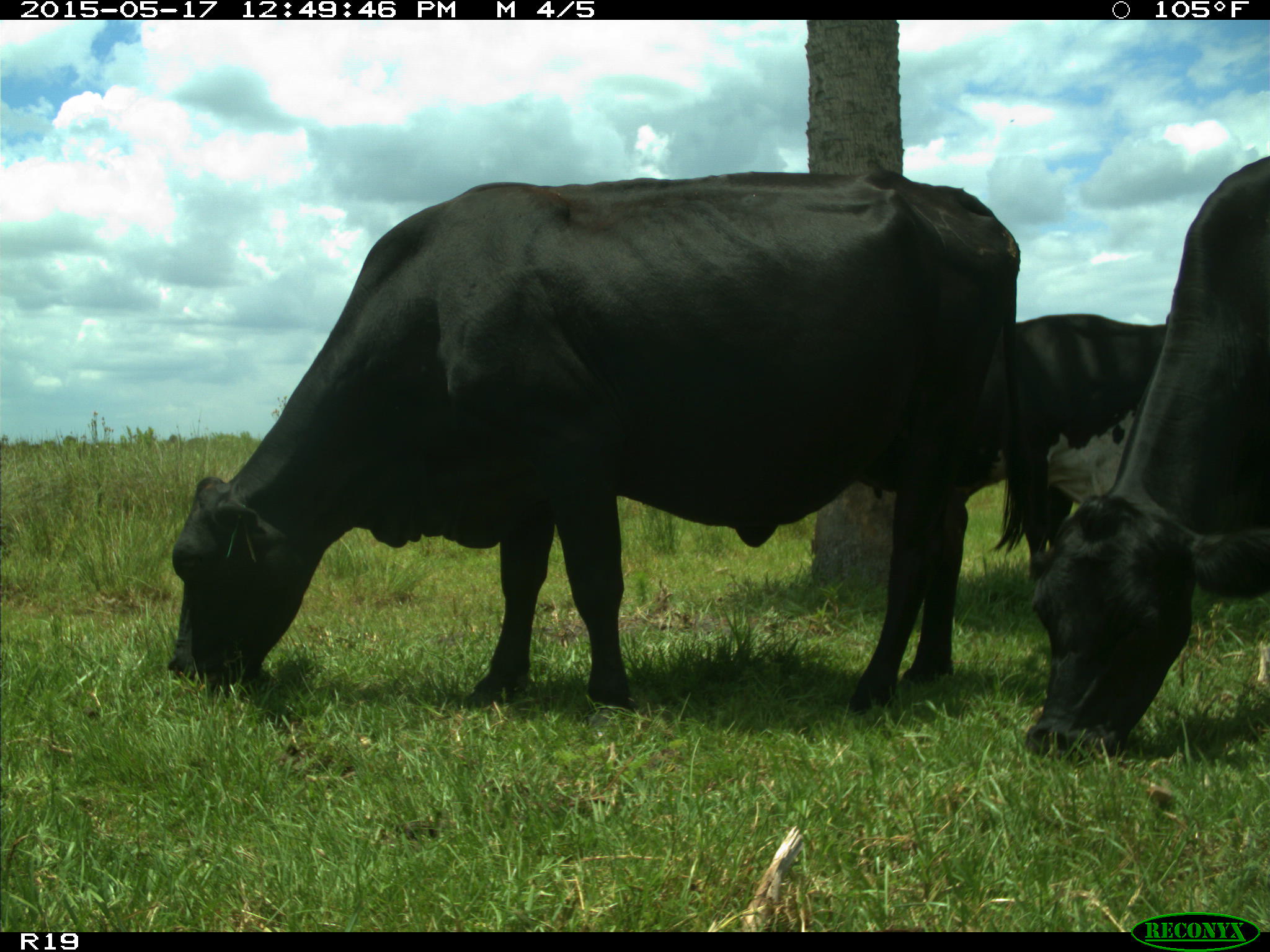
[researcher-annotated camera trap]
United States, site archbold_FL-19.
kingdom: Animalia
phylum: Chordata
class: Mammalia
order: Artiodactyla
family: Bovidae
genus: Bos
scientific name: Bos taurus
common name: domestic cow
Bos taurus (domestic cow).